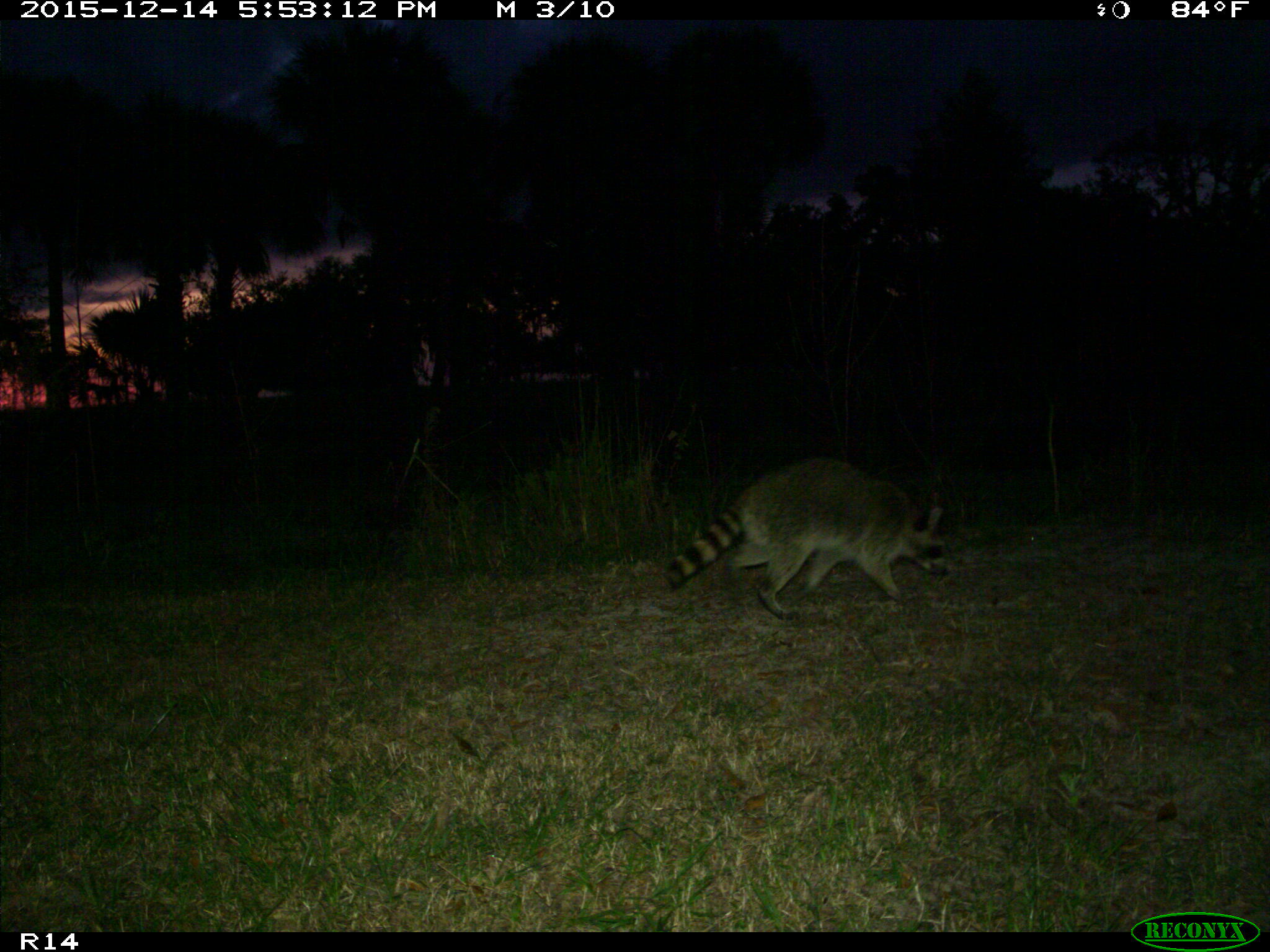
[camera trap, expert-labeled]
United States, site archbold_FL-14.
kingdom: Animalia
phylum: Chordata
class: Mammalia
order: Carnivora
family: Procyonidae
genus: Procyon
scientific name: Procyon lotor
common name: common raccoon